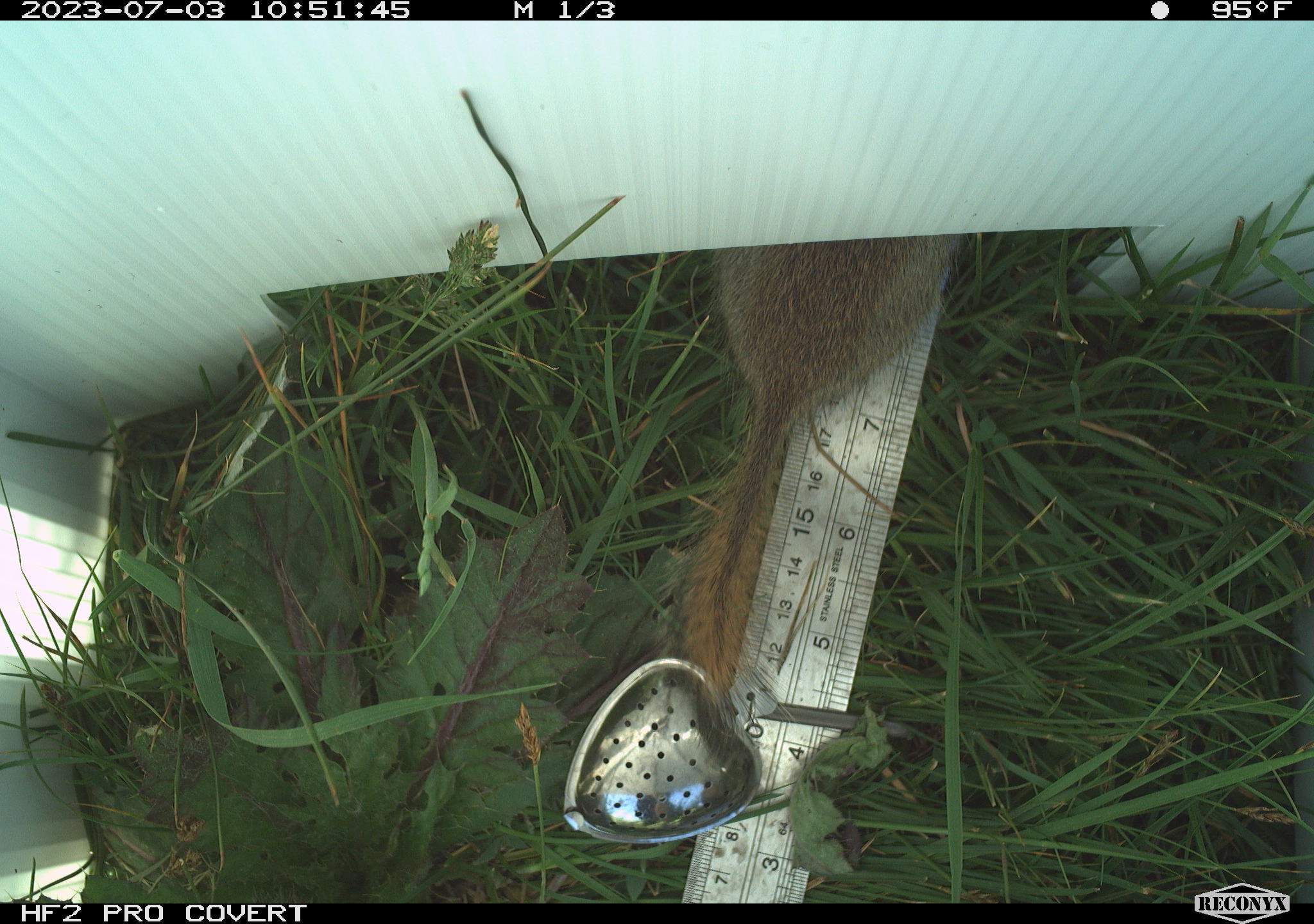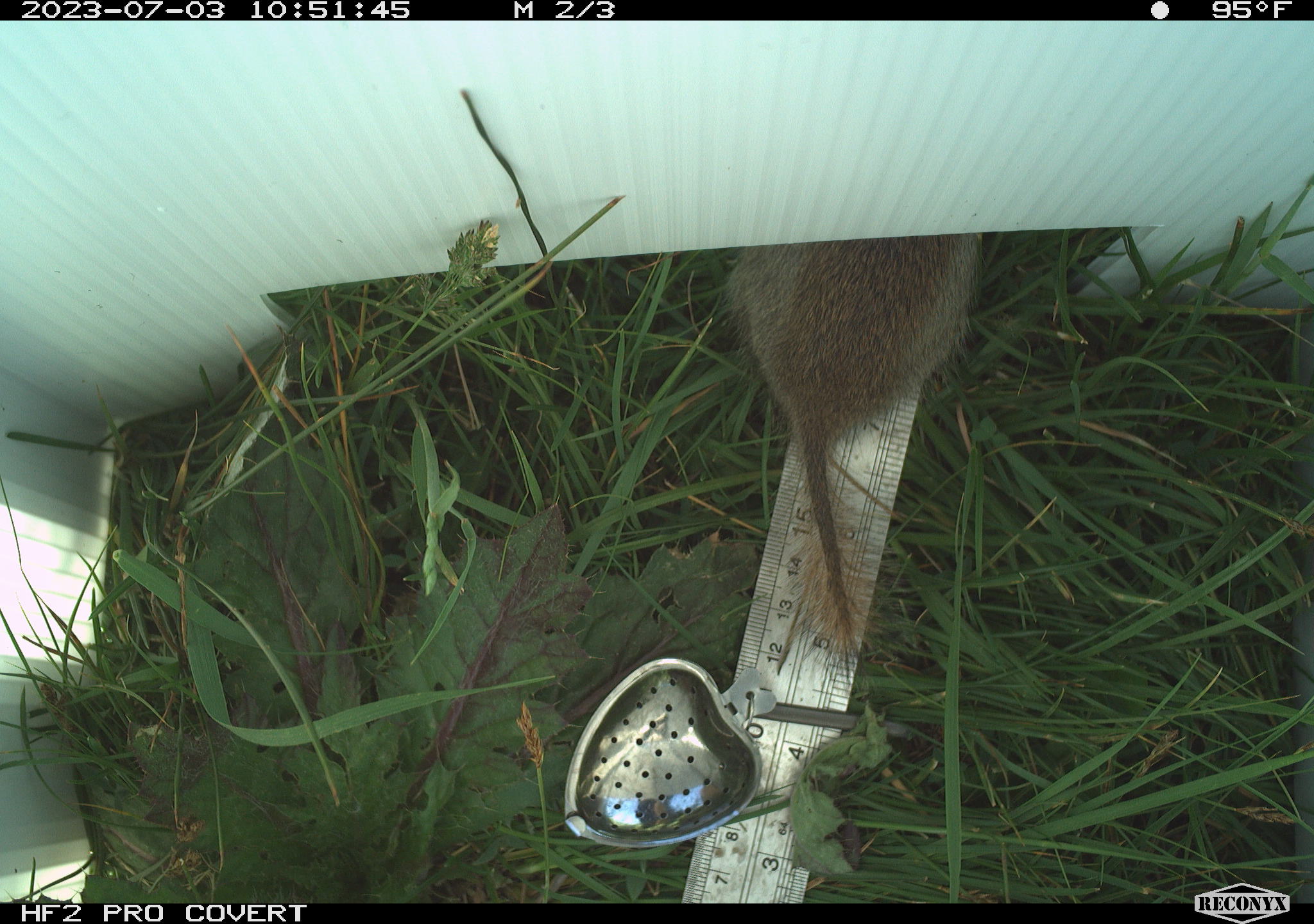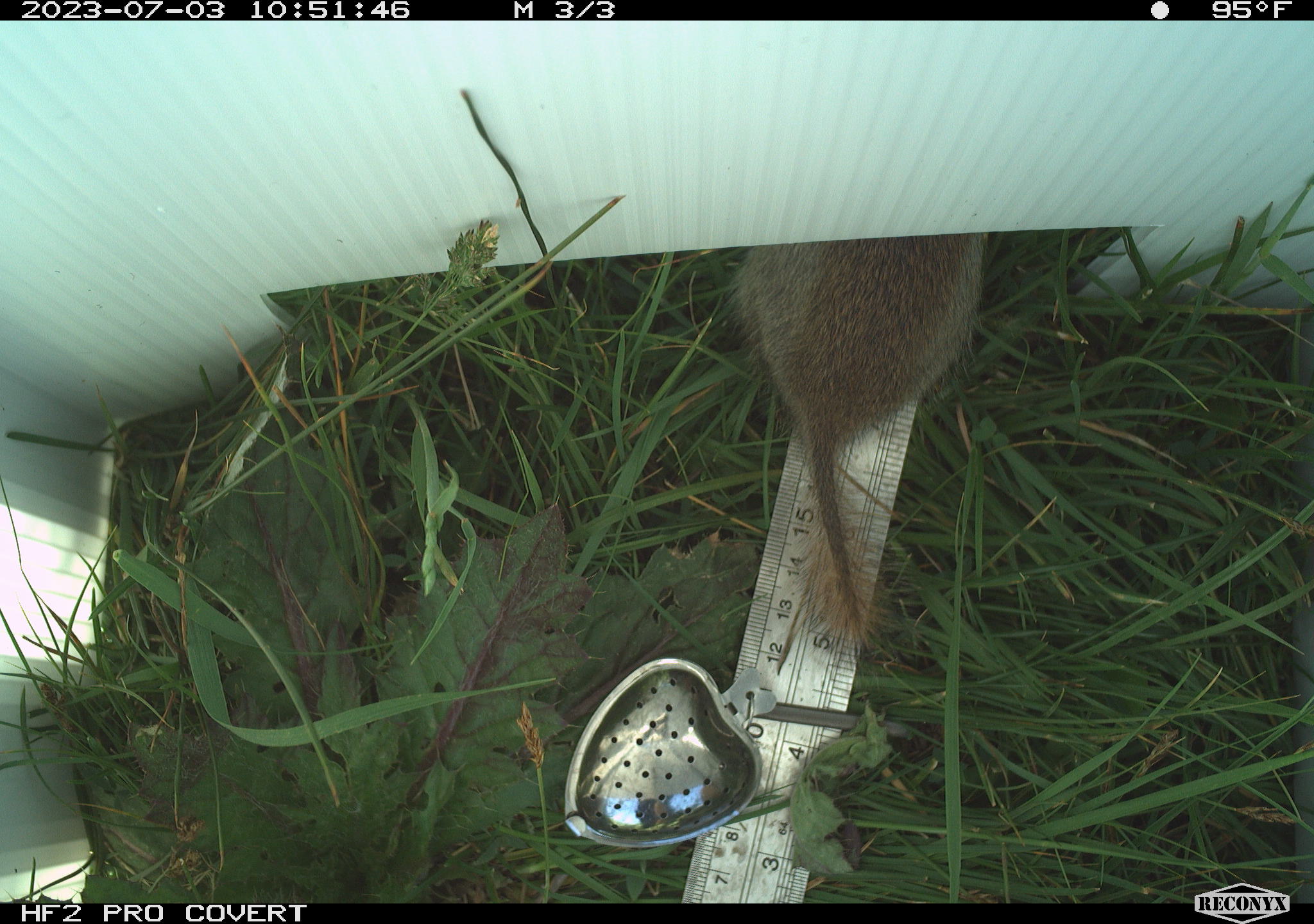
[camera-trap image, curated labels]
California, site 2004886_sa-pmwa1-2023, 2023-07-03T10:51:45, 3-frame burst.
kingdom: Animalia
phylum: Chordata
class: Mammalia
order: Rodentia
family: Sciuridae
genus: Urocitellus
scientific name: Urocitellus beldingi beldingi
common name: belding's ground squirrel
Belding's ground squirrel (Urocitellus beldingi beldingi).